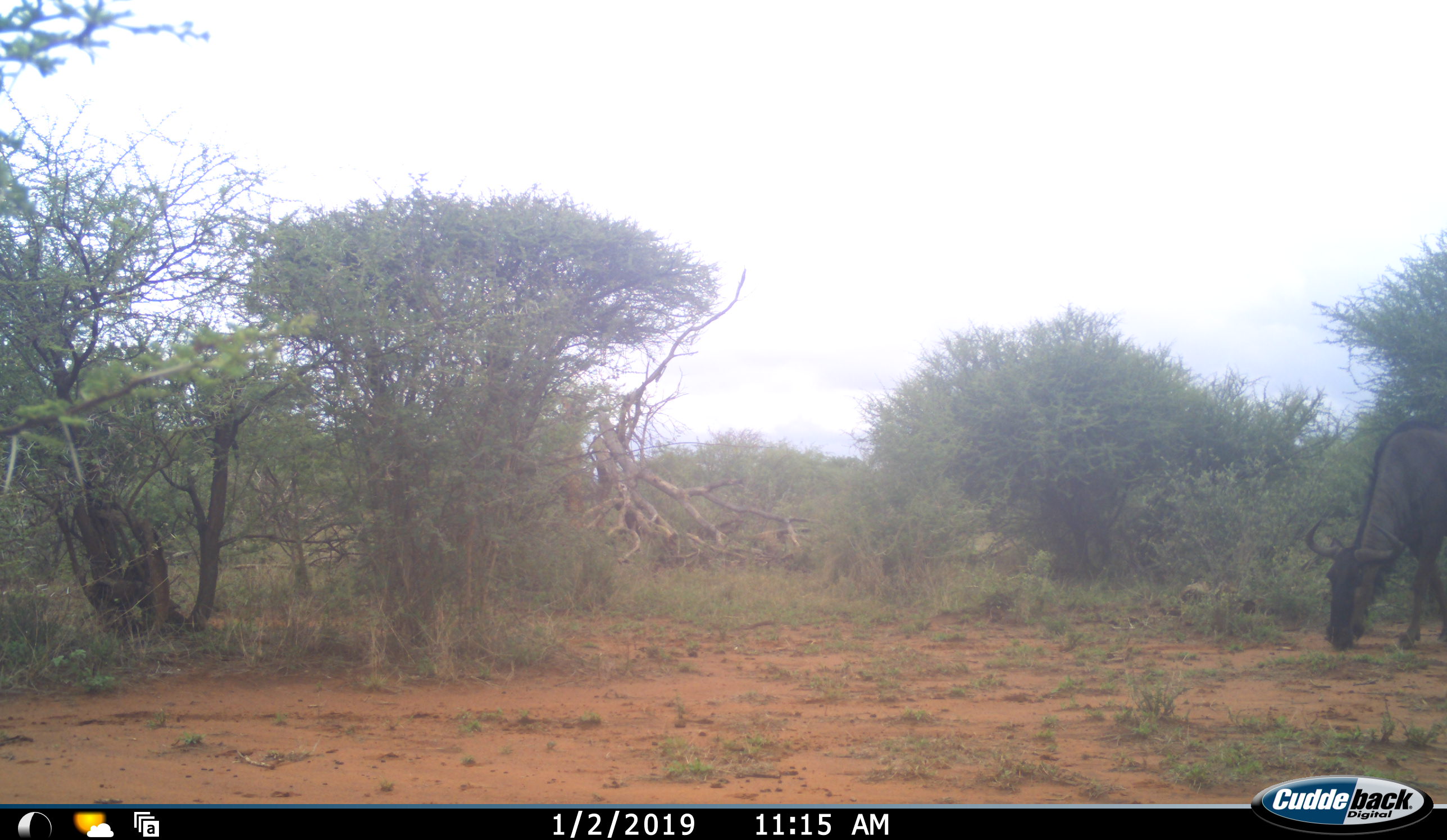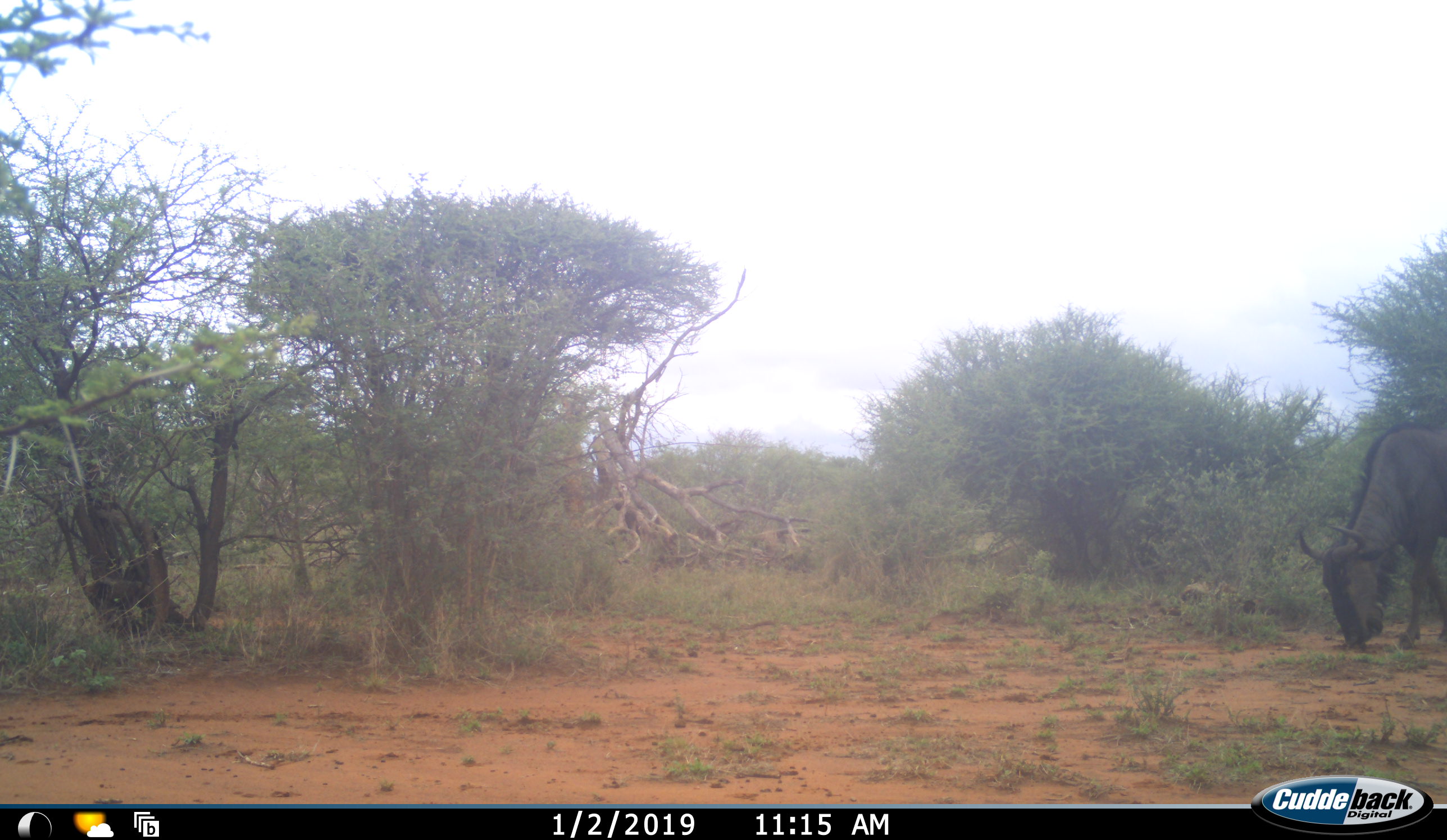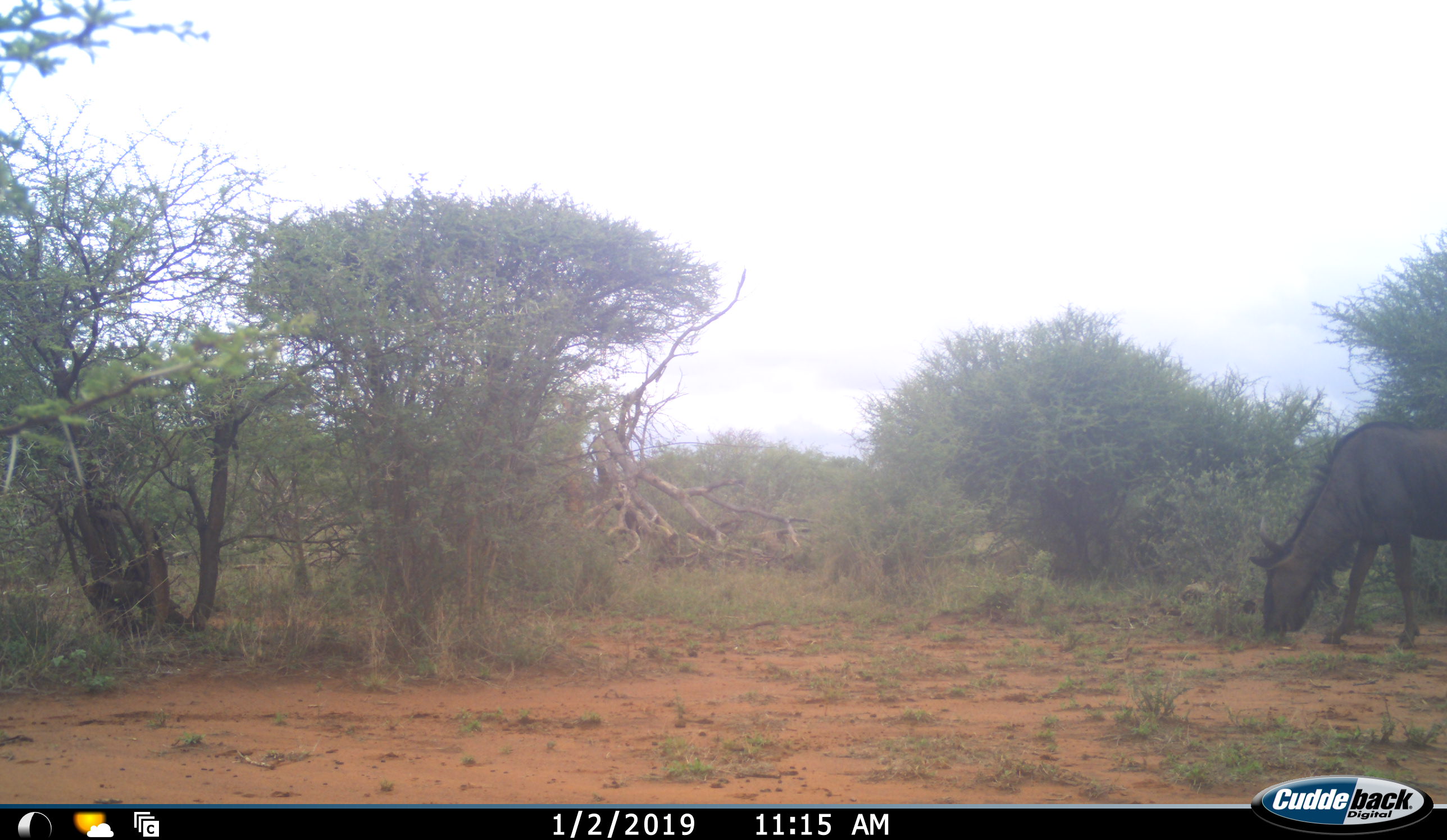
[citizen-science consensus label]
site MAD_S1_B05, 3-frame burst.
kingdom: Animalia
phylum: Chordata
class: Mammalia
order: Artiodactyla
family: Bovidae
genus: Connochaetes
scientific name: Connochaetes taurinus taurinus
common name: blue wildebeest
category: wildebeestblue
Wildebeestblue (blue wildebeest) (Connochaetes taurinus taurinus), count 1. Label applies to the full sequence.